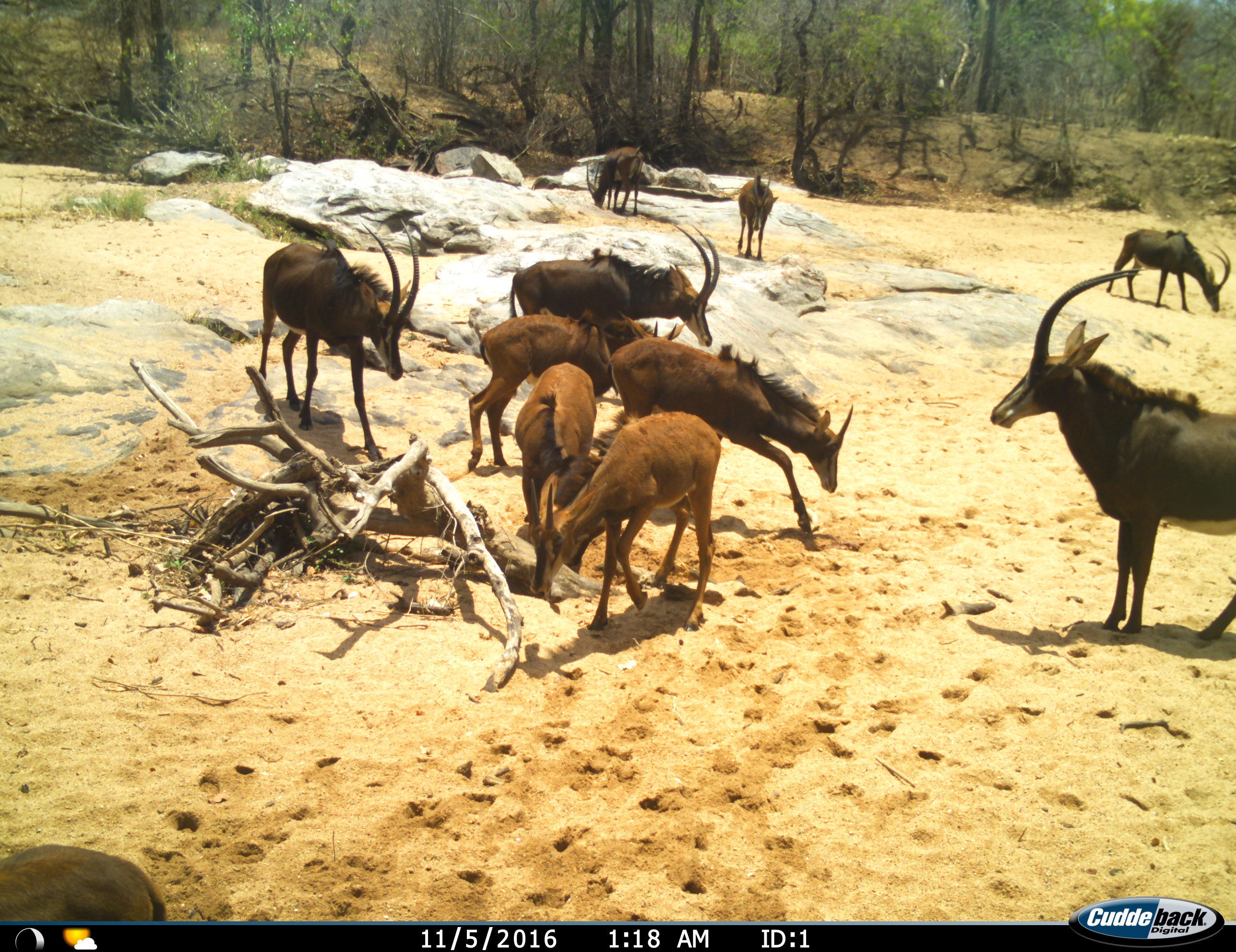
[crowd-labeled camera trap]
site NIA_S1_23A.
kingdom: Animalia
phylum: Chordata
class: Mammalia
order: Artiodactyla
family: Bovidae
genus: Hippotragus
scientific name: Hippotragus niger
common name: sable antelope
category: sable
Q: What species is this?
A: Sable (sable antelope) (Hippotragus niger).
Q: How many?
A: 11-50.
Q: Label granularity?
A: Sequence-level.